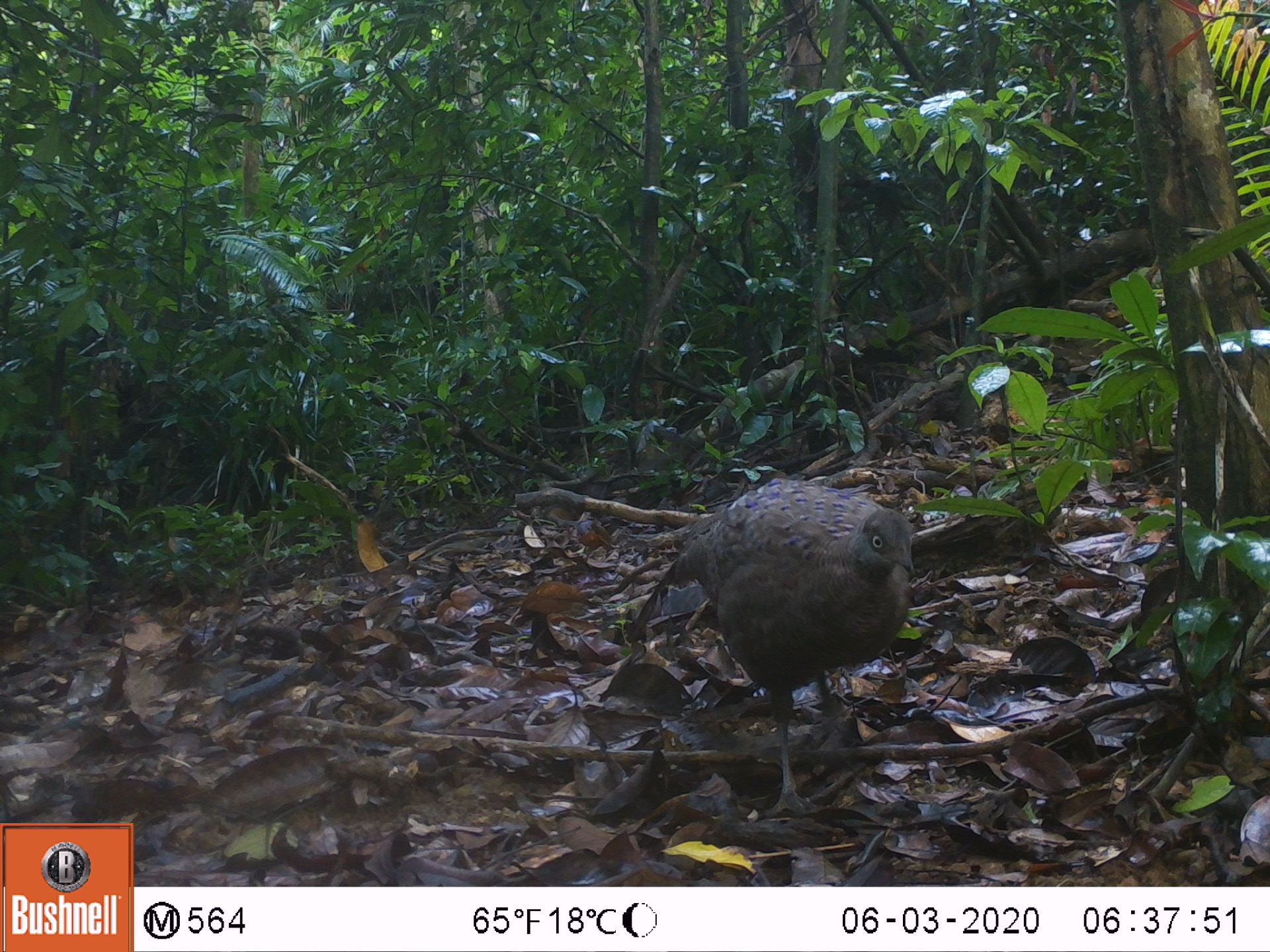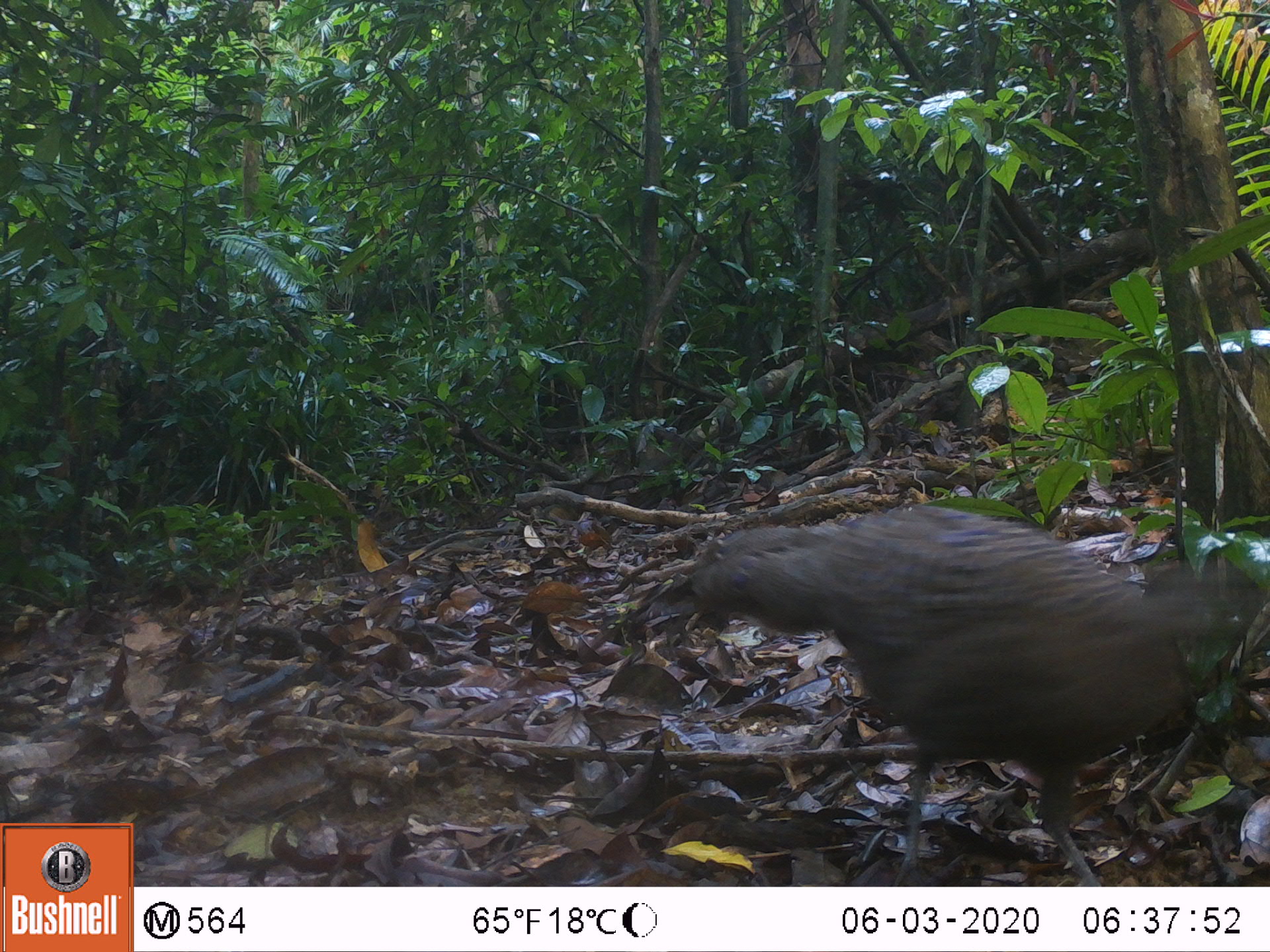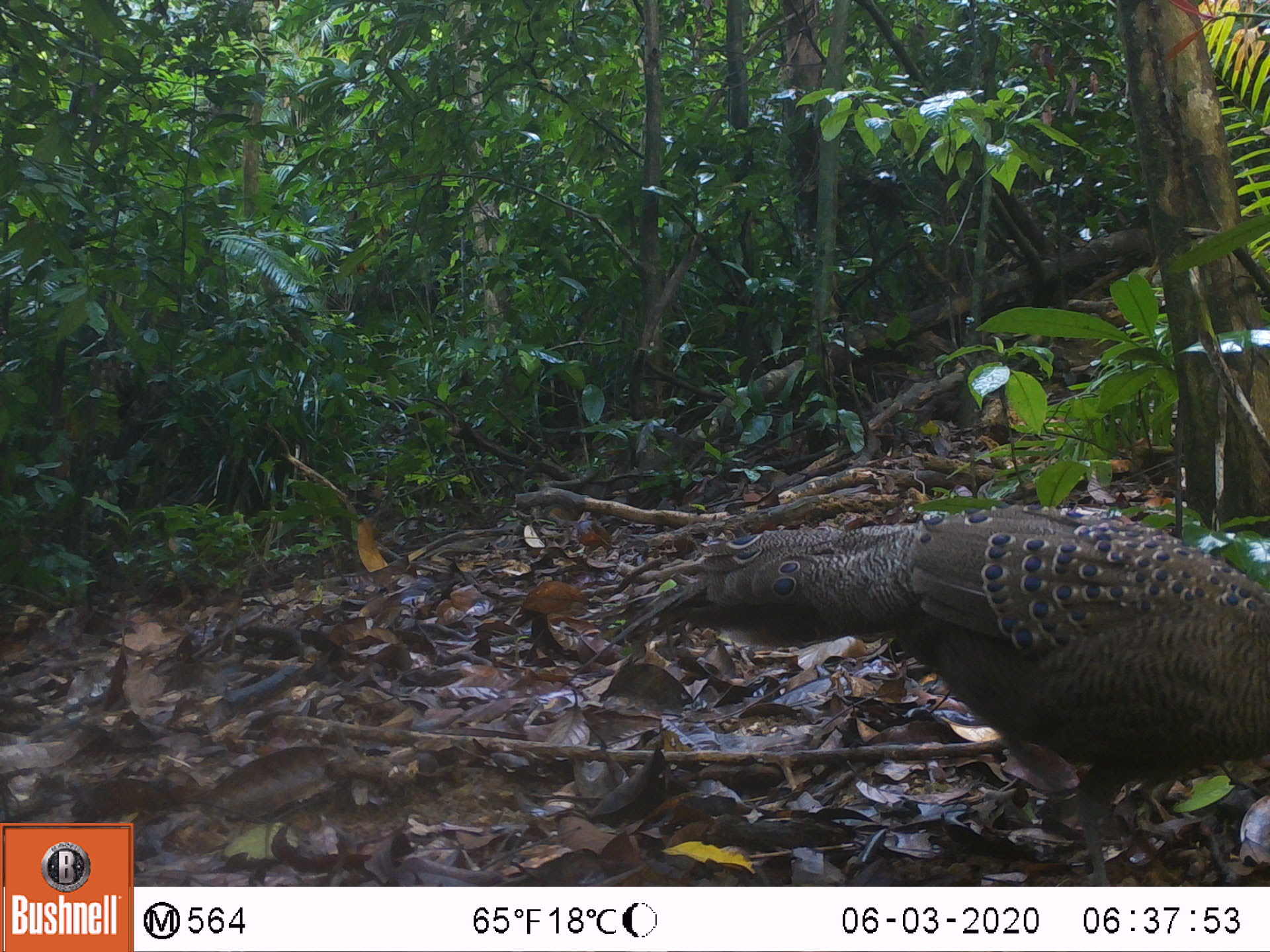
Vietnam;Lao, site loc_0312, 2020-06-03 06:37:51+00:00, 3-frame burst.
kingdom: Animalia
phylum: Chordata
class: Aves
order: Galliformes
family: Phasianidae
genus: Polyplectron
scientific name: Polyplectron bicalcaratum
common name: gray peacock-pheasant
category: grey peacock pheasant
Grey peacock pheasant (gray peacock-pheasant) (Polyplectron bicalcaratum). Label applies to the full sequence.